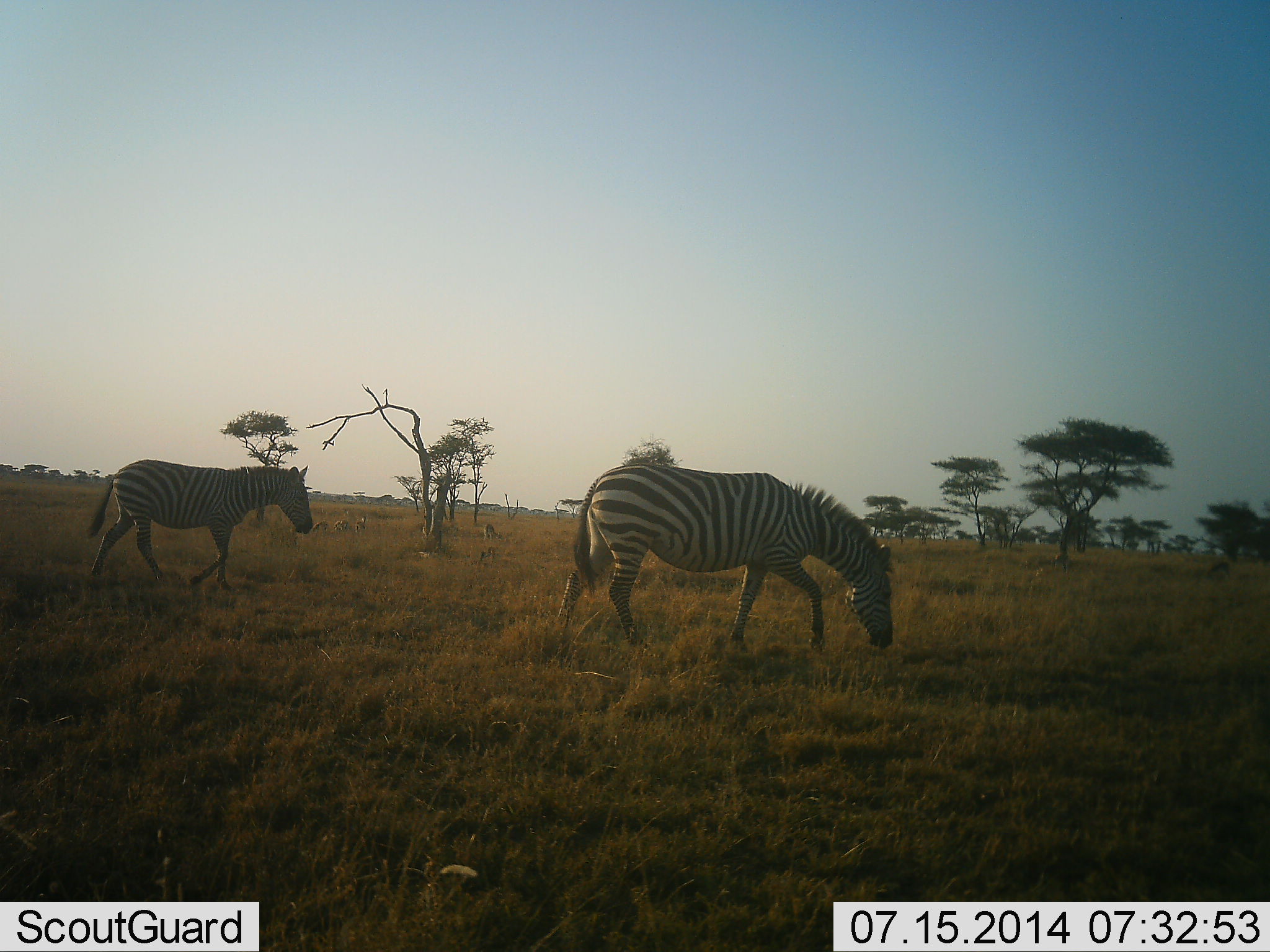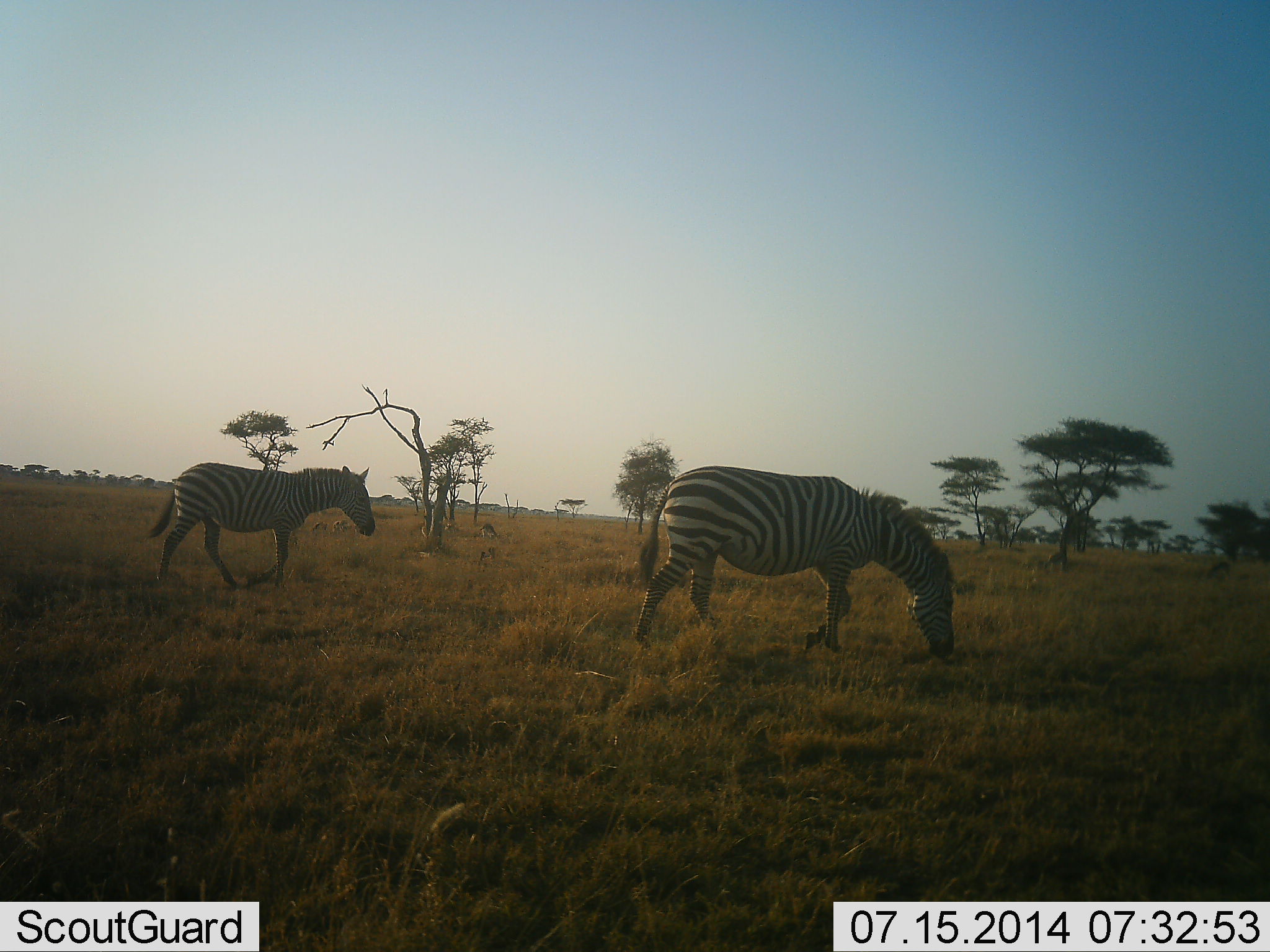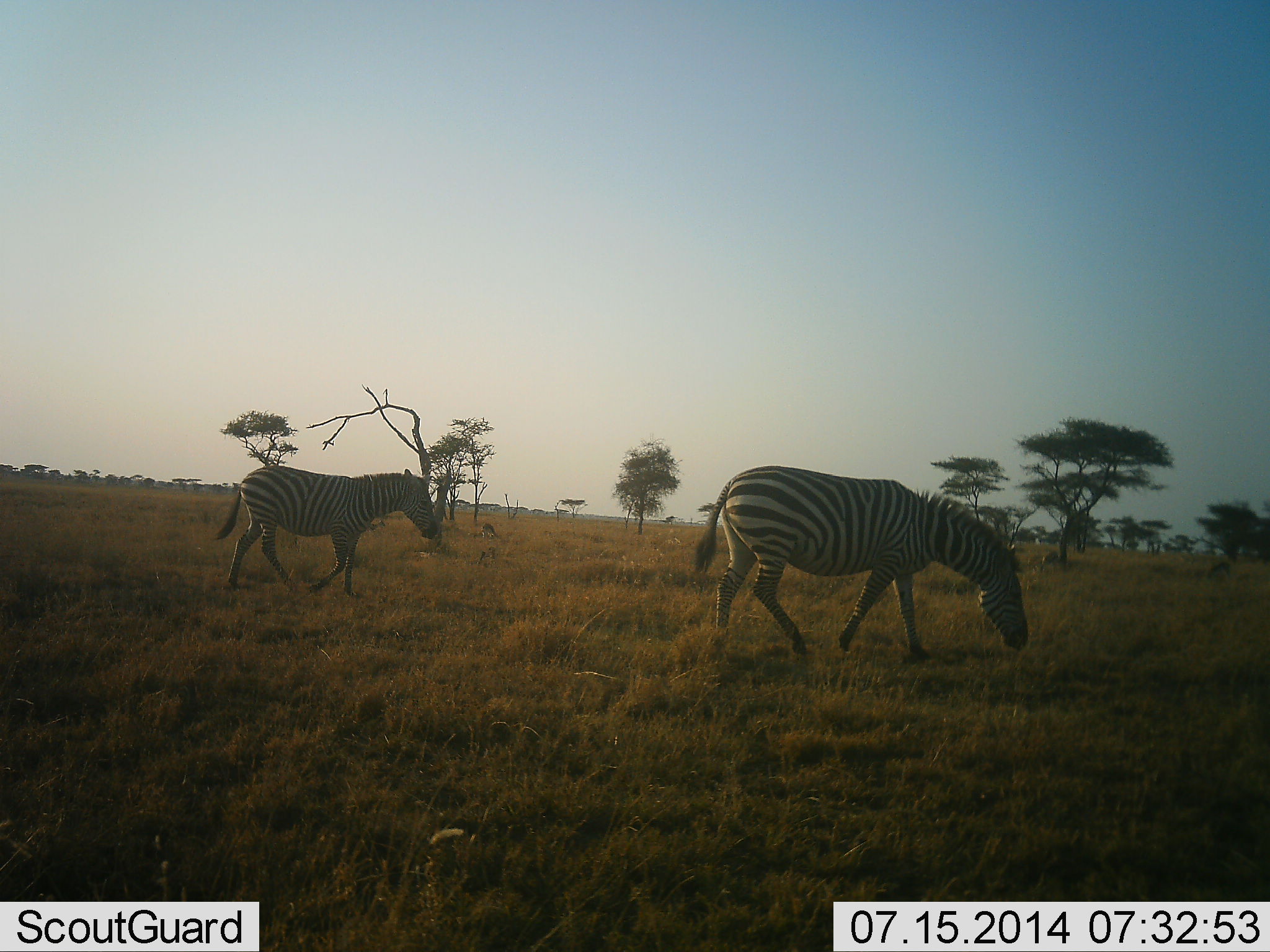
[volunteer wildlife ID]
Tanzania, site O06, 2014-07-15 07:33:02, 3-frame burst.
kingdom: Animalia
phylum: Chordata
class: Mammalia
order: Perissodactyla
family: Equidae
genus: Equus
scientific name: Equus quagga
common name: plains zebra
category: zebra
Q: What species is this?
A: Zebra (plains zebra) (Equus quagga).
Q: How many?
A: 2.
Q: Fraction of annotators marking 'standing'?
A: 27%.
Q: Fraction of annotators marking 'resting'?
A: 0%.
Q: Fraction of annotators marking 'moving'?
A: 91%.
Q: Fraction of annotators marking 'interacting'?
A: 0%.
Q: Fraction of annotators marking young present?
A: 0%.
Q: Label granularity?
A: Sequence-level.